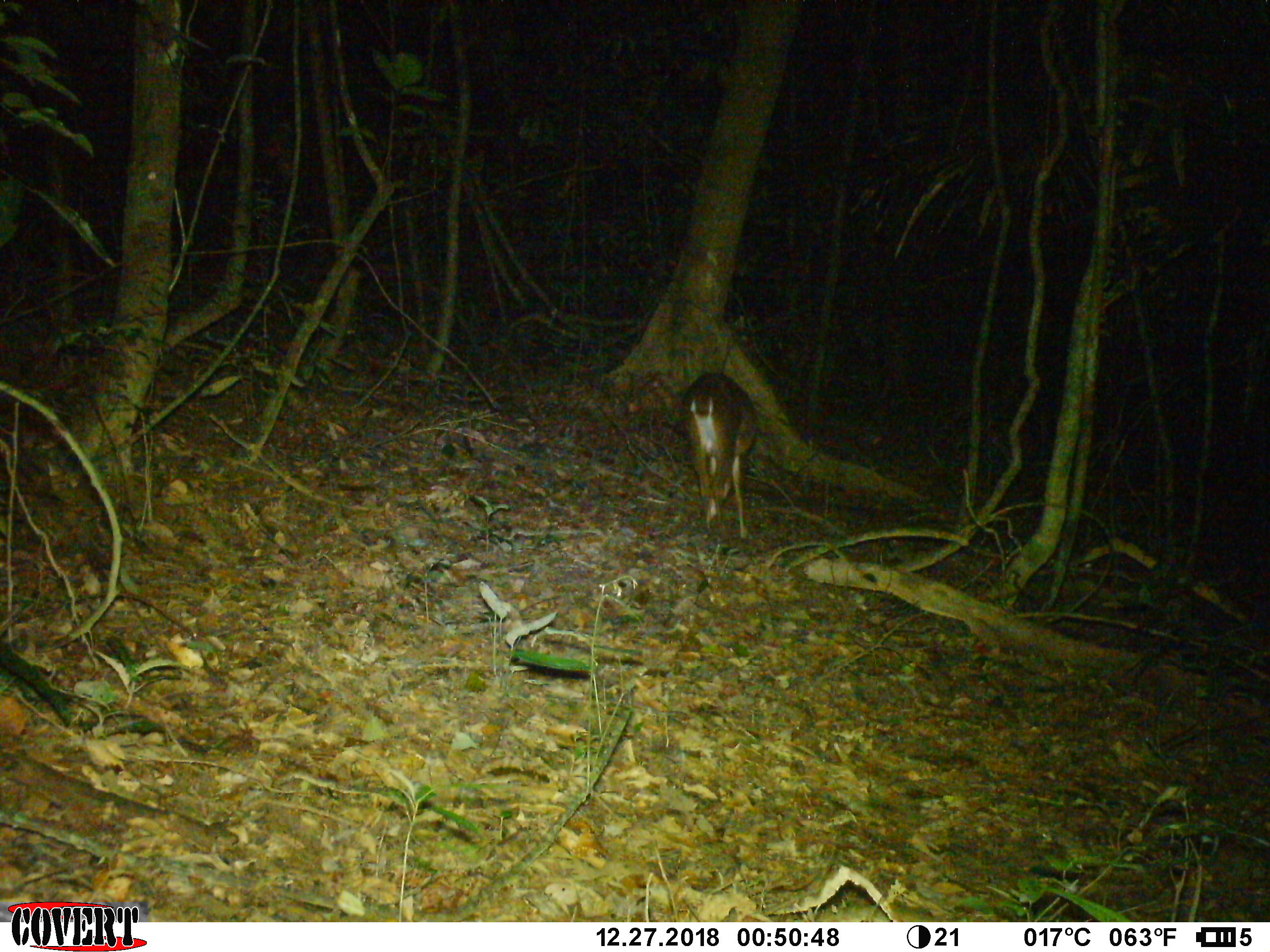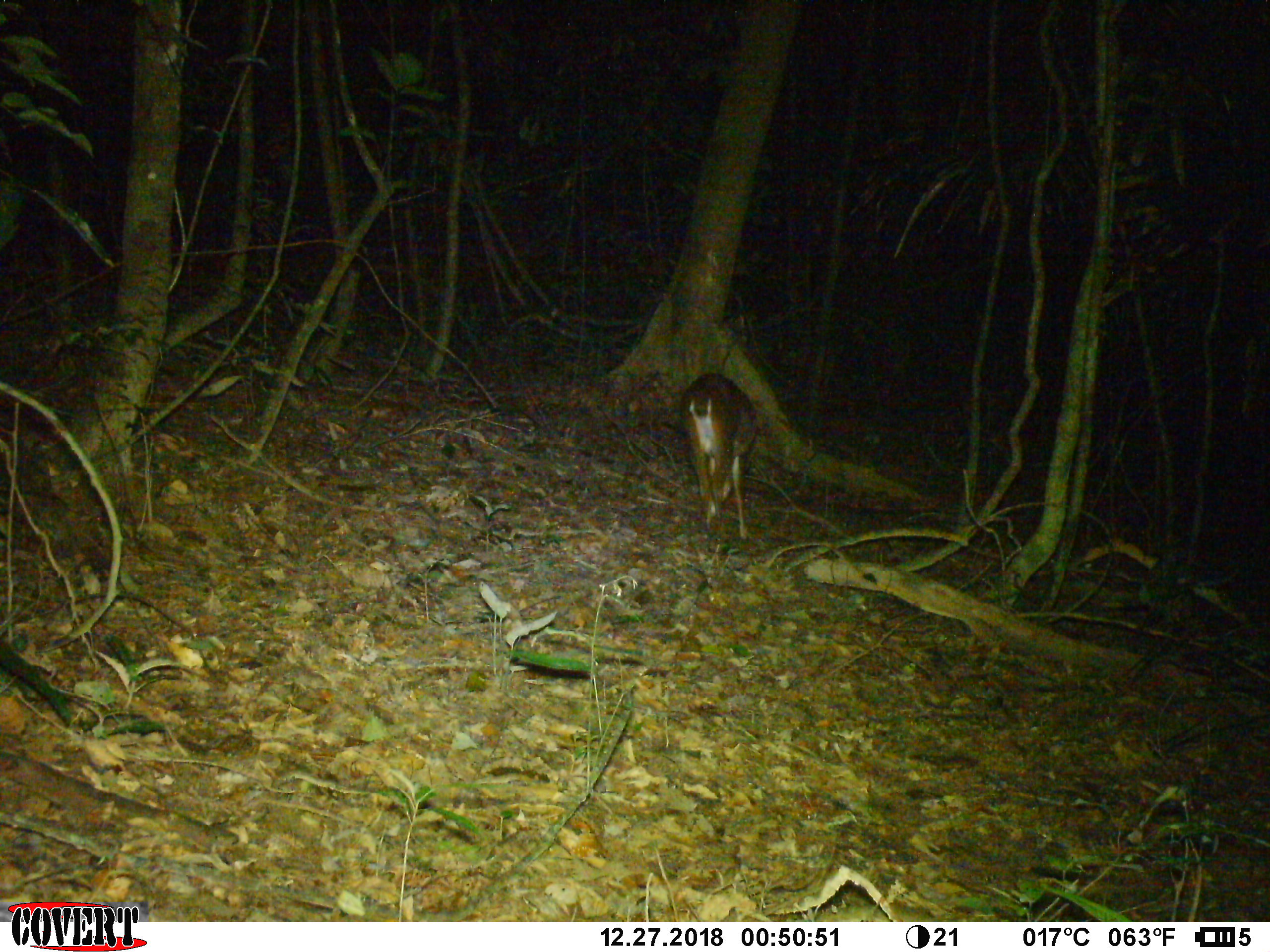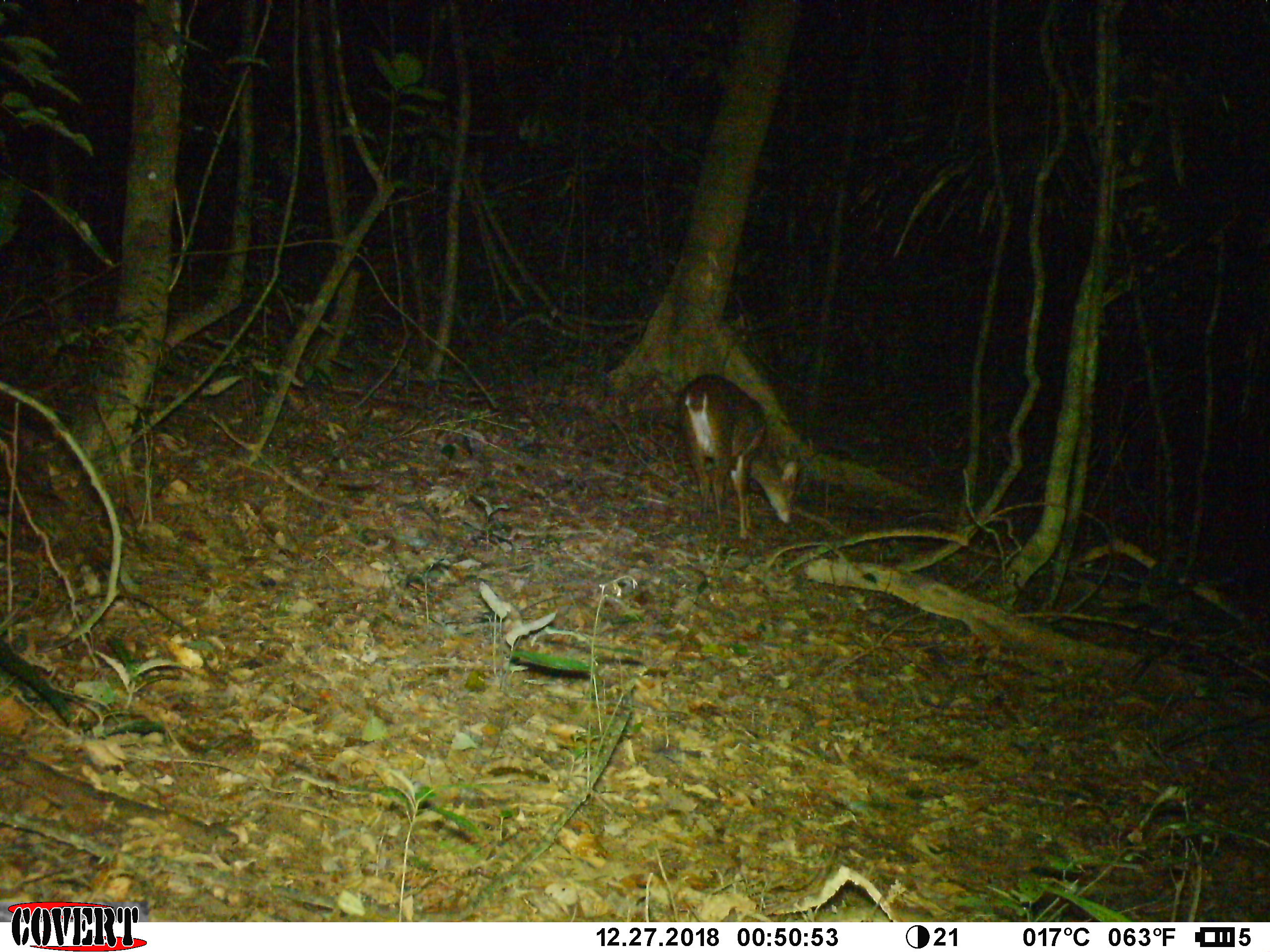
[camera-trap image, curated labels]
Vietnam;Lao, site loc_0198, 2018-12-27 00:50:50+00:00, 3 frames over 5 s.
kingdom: Animalia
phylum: Chordata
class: Mammalia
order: Artiodactyla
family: Cervidae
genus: Muntiacus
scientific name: Muntiacus vuquangensis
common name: large-antlered muntjac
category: large antlered muntjac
Large antlered muntjac (large-antlered muntjac) (Muntiacus vuquangensis). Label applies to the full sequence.